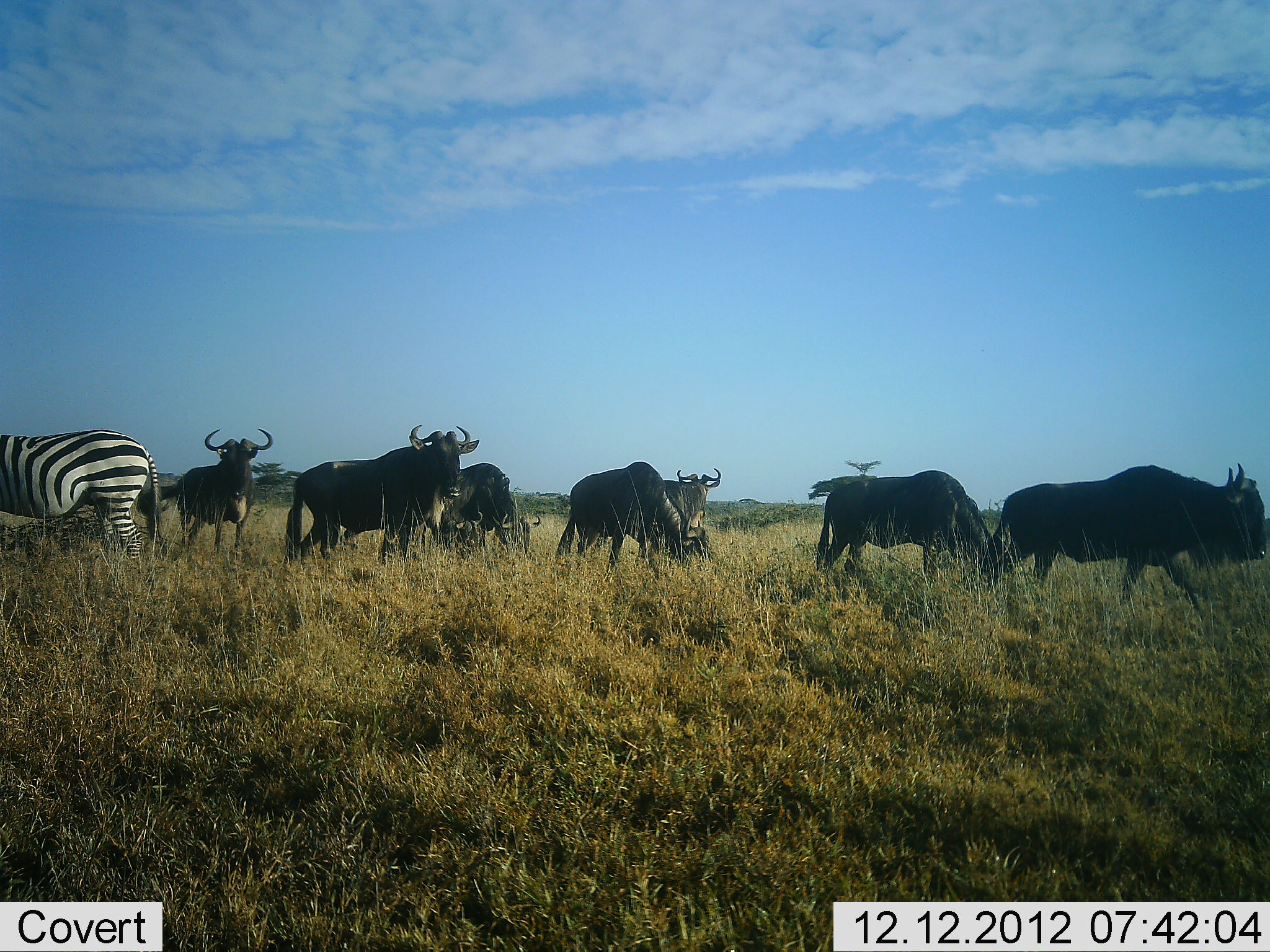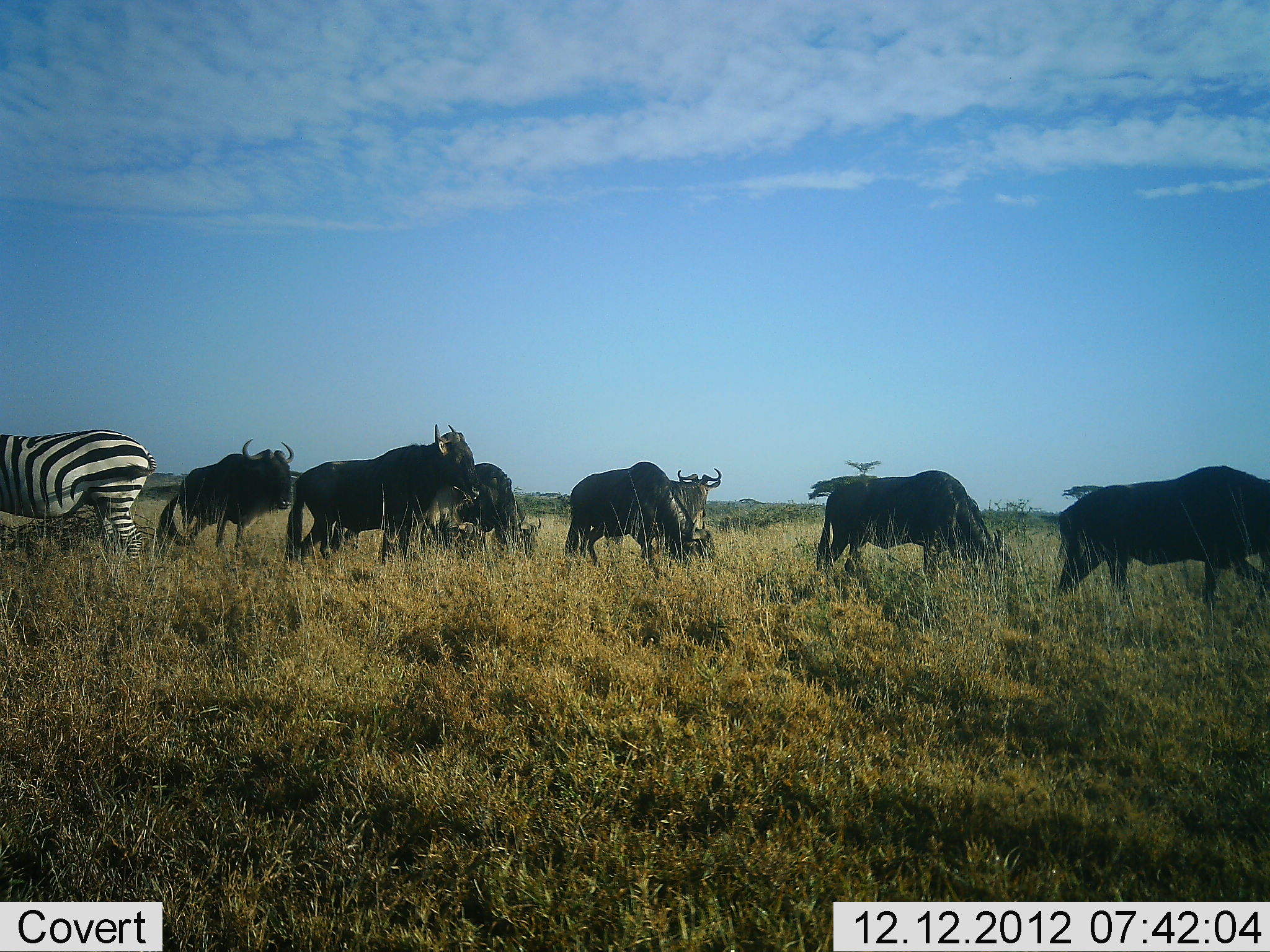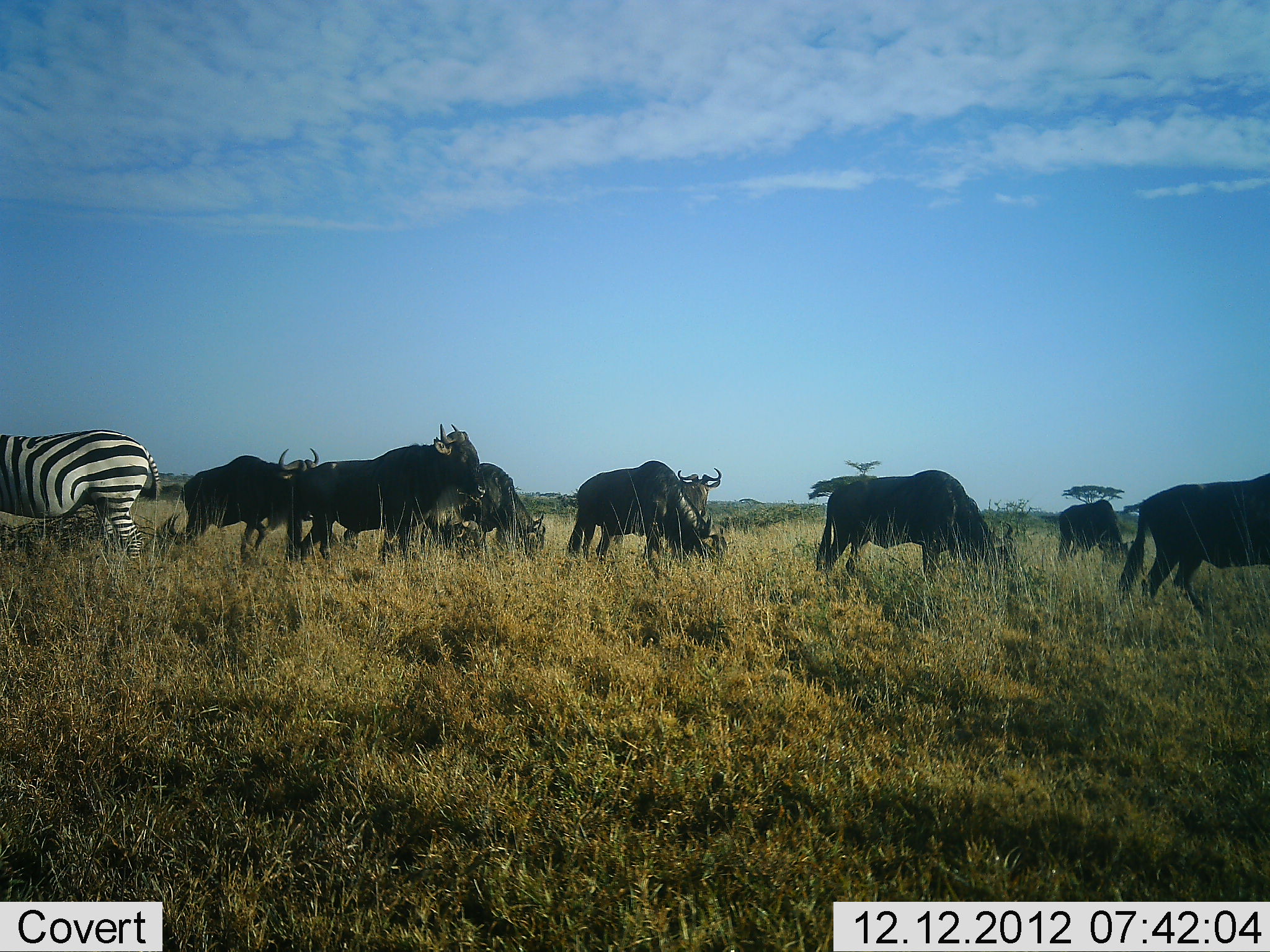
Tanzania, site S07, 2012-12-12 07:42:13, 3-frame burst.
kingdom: Animalia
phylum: Chordata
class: Mammalia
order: Artiodactyla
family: Bovidae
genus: Connochaetes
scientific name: Connochaetes taurinus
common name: blue wildebeest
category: wildebeest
Wildebeest (blue wildebeest) (Connochaetes taurinus), count 7. Behavior (volunteer vote fractions): standing 68%, resting 0%, moving 68%, interacting 0%. Young present (vote fraction): 0%. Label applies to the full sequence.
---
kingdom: Animalia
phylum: Chordata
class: Mammalia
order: Perissodactyla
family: Equidae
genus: Equus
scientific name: Equus quagga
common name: plains zebra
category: zebra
Zebra (plains zebra) (Equus quagga), count 1. Behavior (volunteer vote fractions): standing 90%, resting 0%, moving 10%, interacting 0%. Young present (vote fraction): 0%. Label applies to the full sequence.